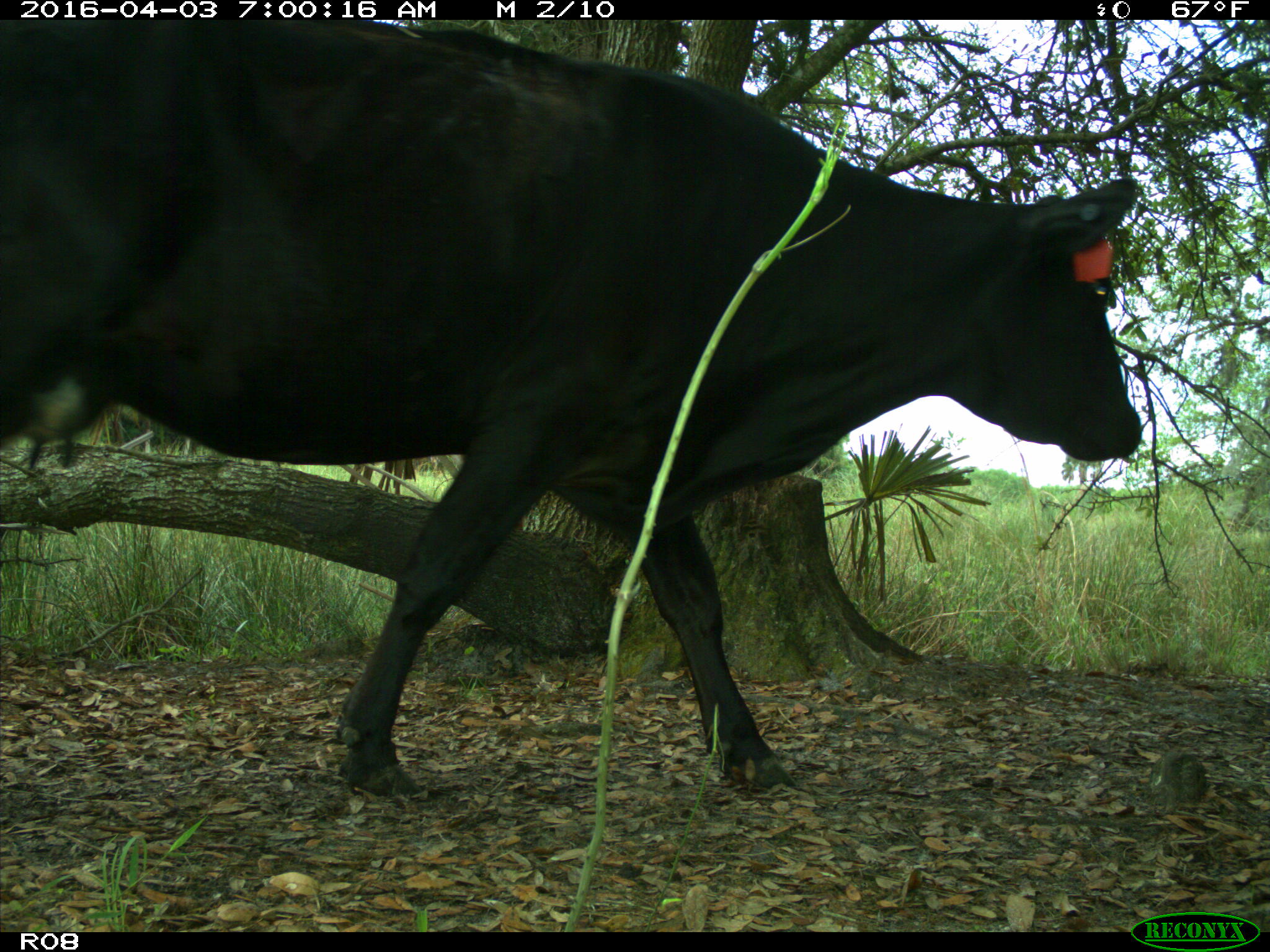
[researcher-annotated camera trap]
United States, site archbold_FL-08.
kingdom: Animalia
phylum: Chordata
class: Mammalia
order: Artiodactyla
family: Bovidae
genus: Bos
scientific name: Bos taurus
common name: domestic cow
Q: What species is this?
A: Bos taurus (domestic cow).